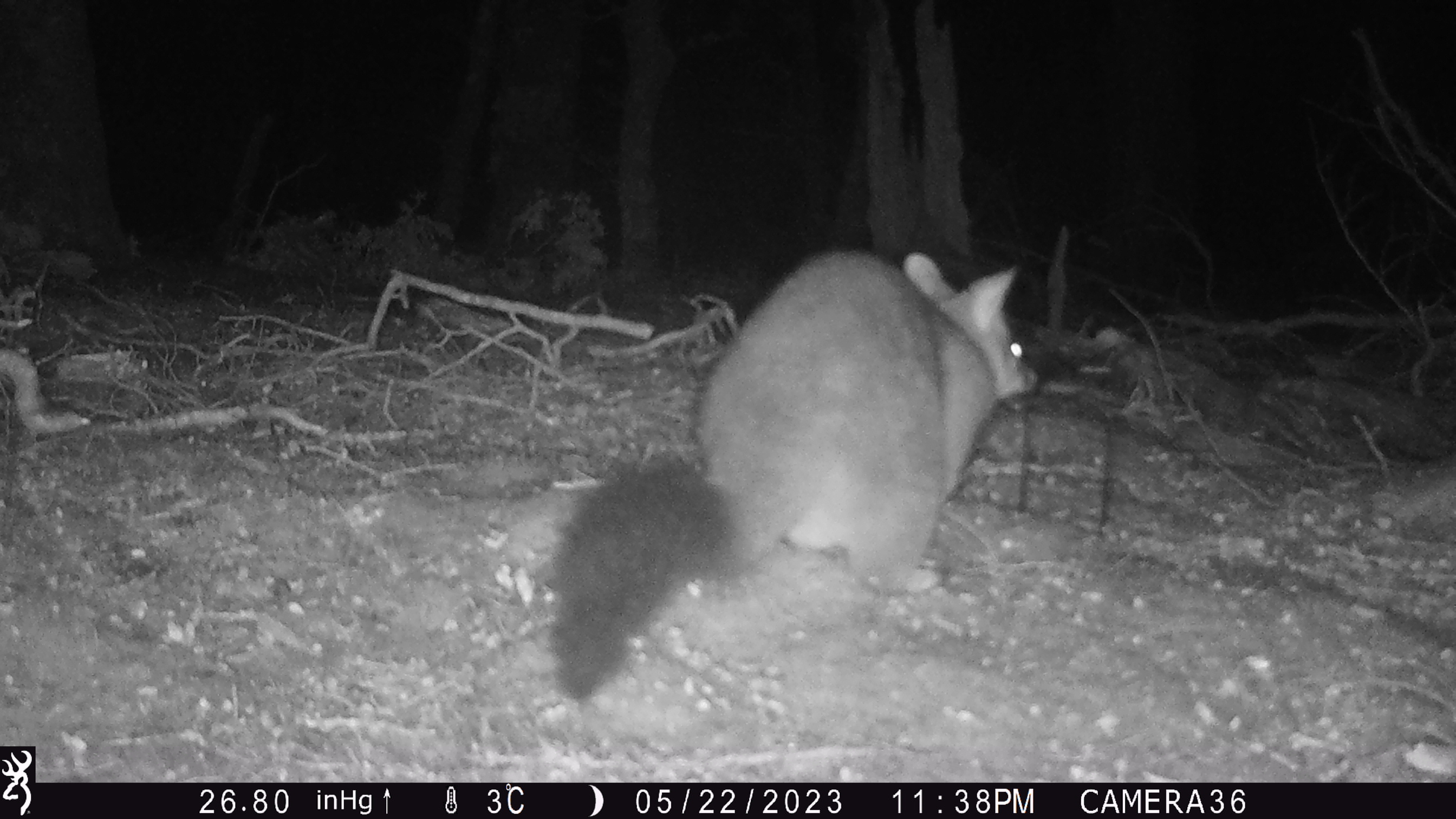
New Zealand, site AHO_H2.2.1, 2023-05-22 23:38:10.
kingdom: Animalia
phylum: Chordata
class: Mammalia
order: Carnivora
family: Mustelidae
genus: Mustela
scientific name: Mustela erminea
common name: stoat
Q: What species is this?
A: Stoat (Mustela erminea).